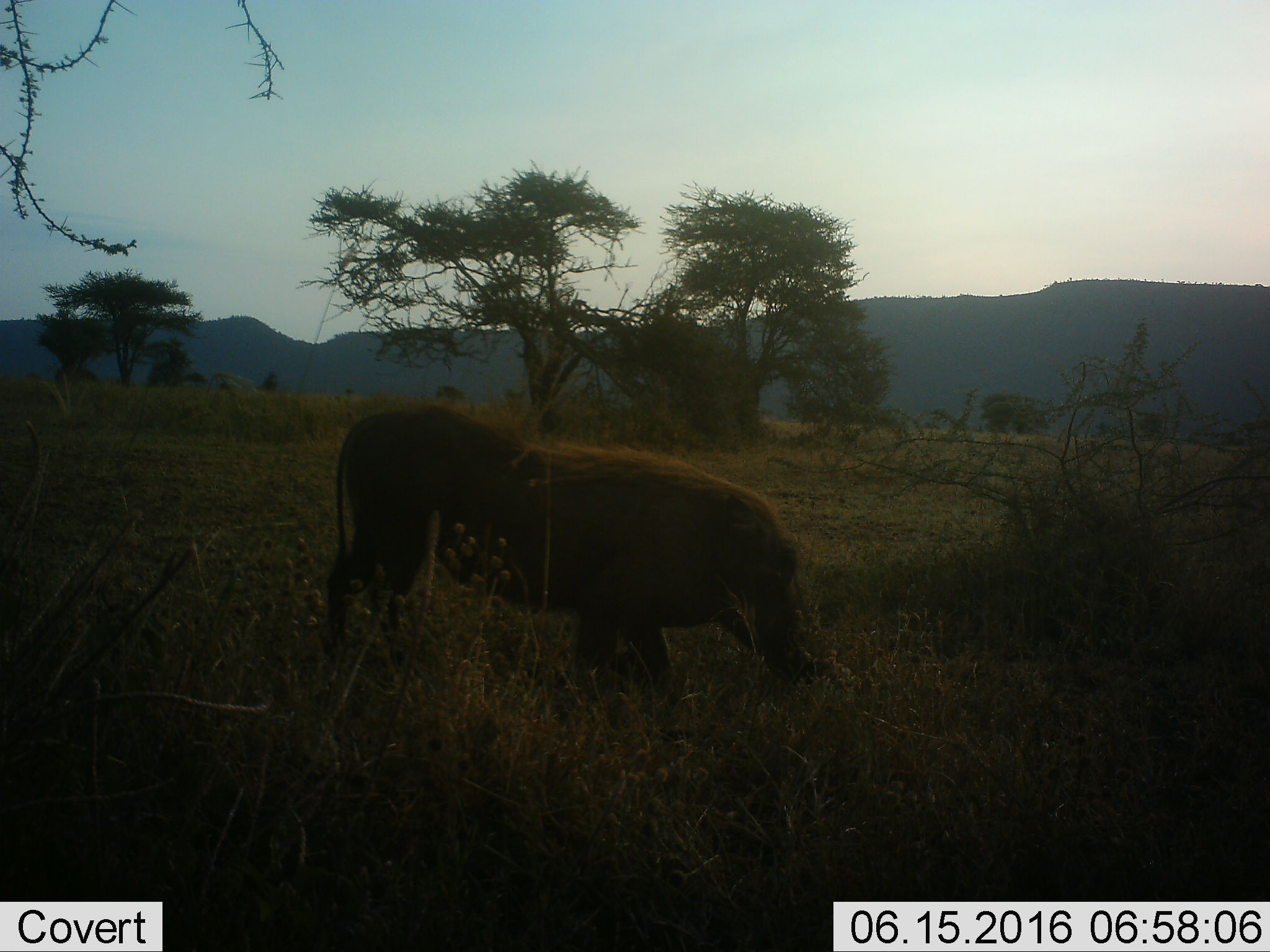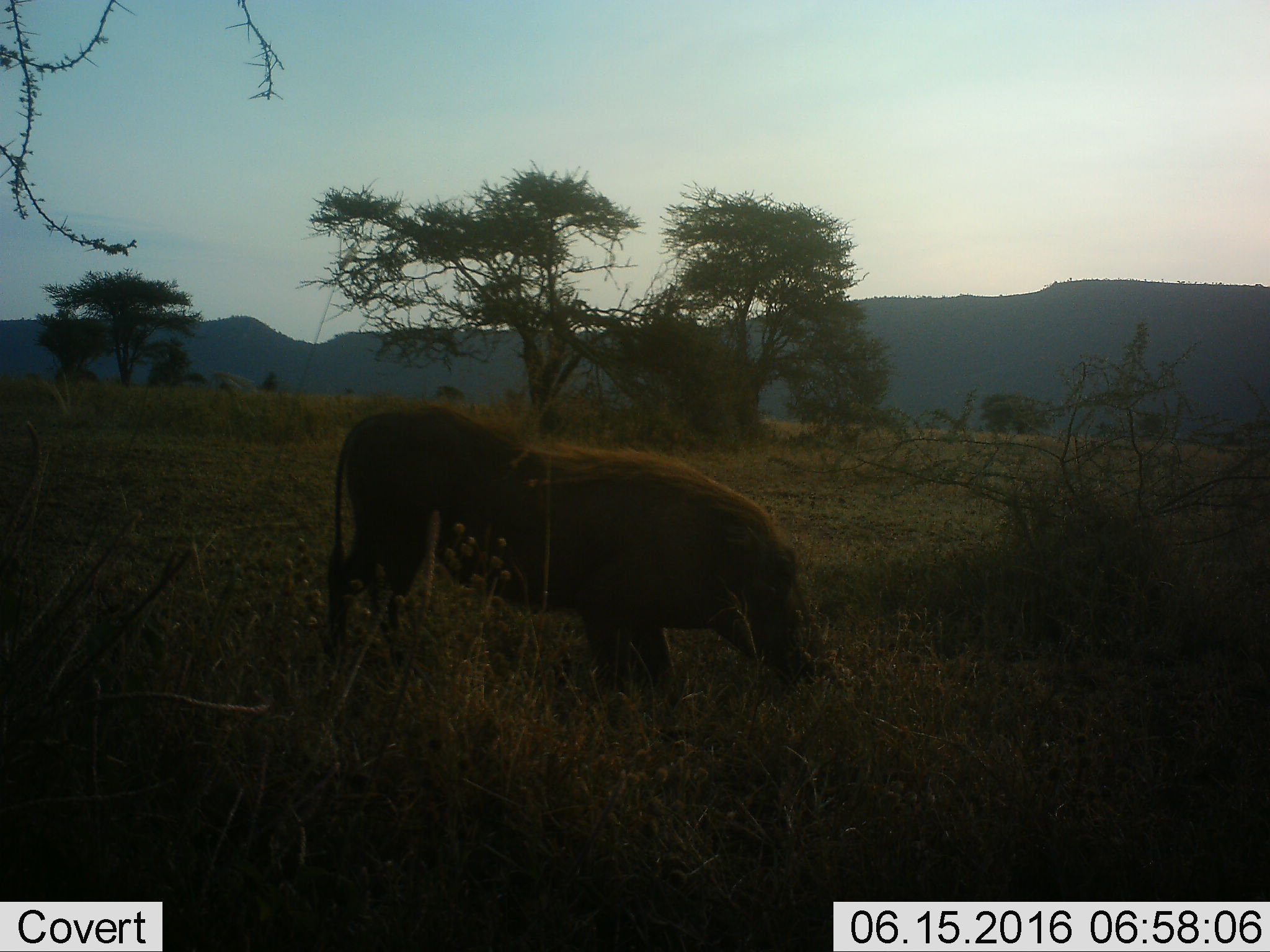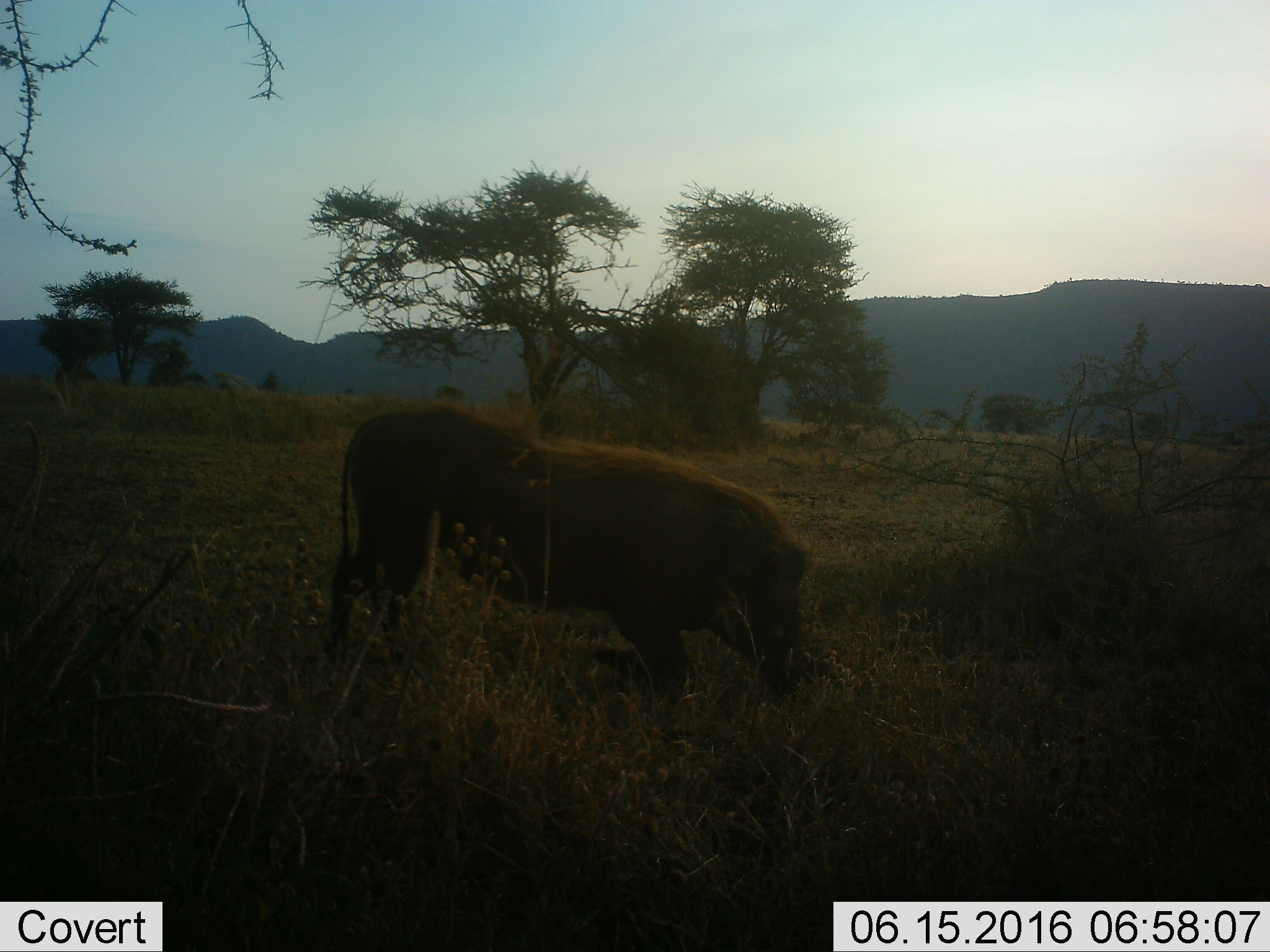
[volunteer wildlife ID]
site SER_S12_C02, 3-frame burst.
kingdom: Animalia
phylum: Chordata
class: Mammalia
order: Artiodactyla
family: Suidae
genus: Phacochoerus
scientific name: Phacochoerus africanus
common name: warthog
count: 1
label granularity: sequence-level